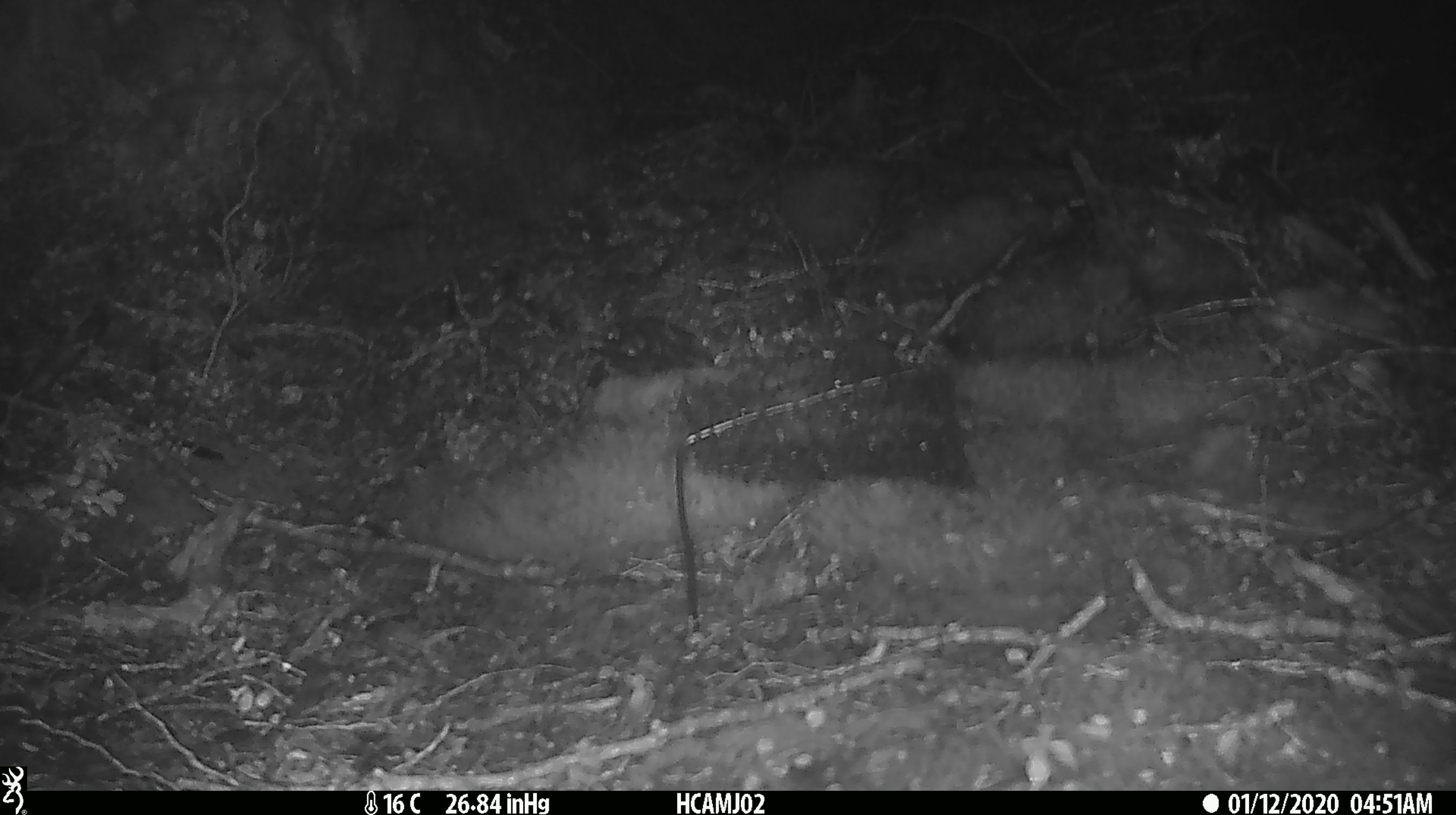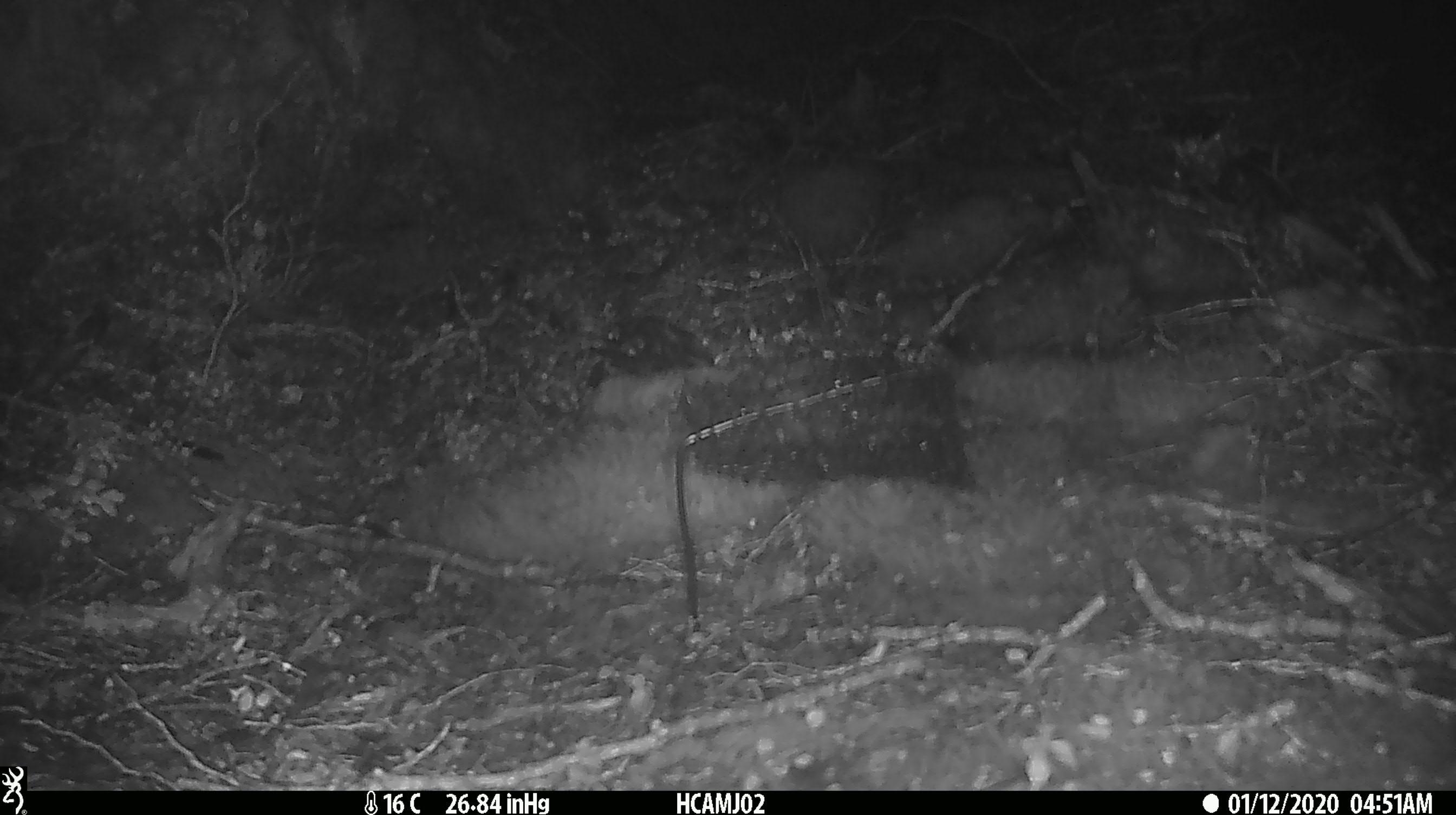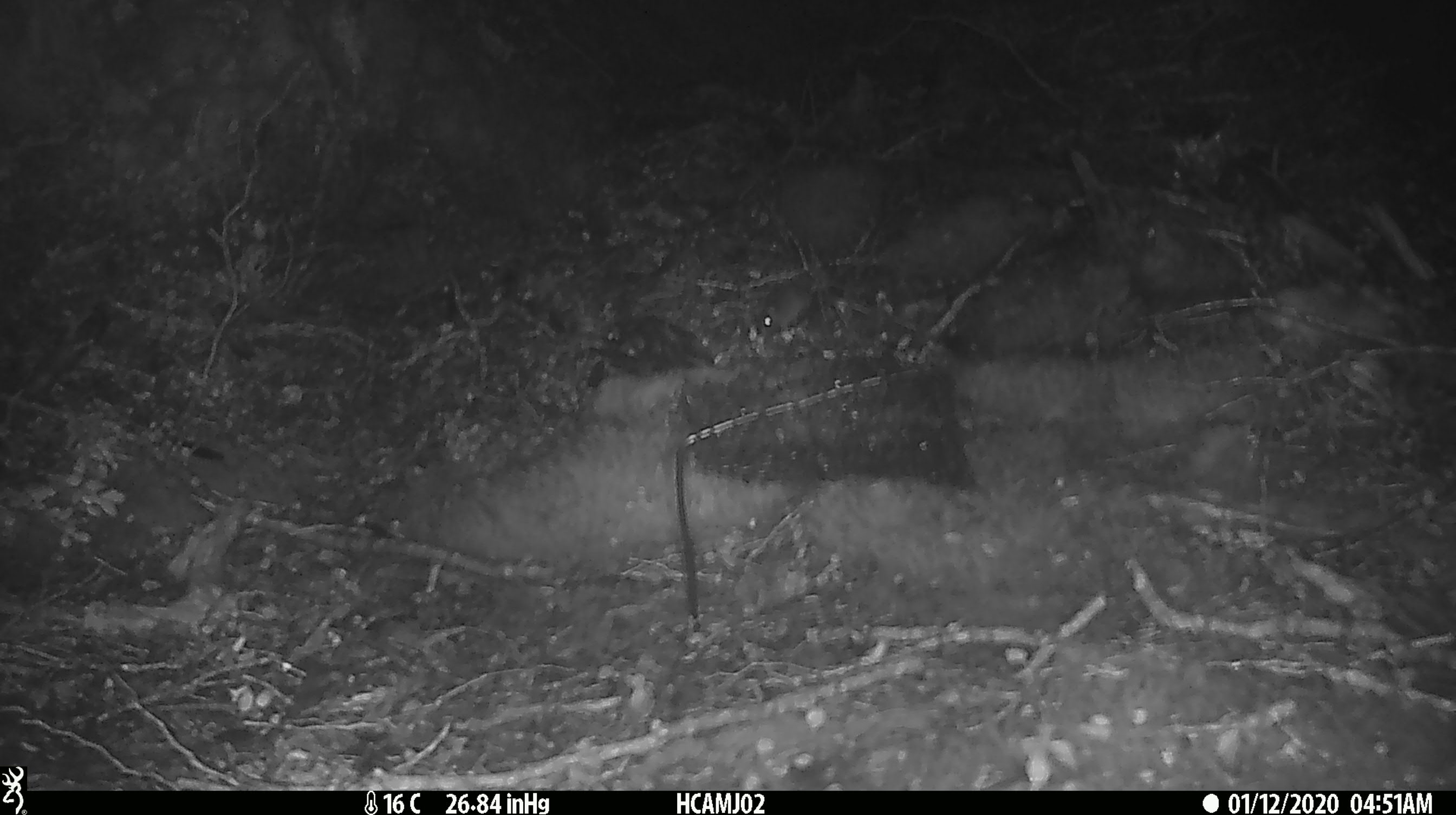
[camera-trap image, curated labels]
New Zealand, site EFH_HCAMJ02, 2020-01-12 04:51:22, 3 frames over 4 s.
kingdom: Animalia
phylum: Chordata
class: Mammalia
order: Rodentia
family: Muridae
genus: Mus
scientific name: Mus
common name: mouse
Mouse (Mus).